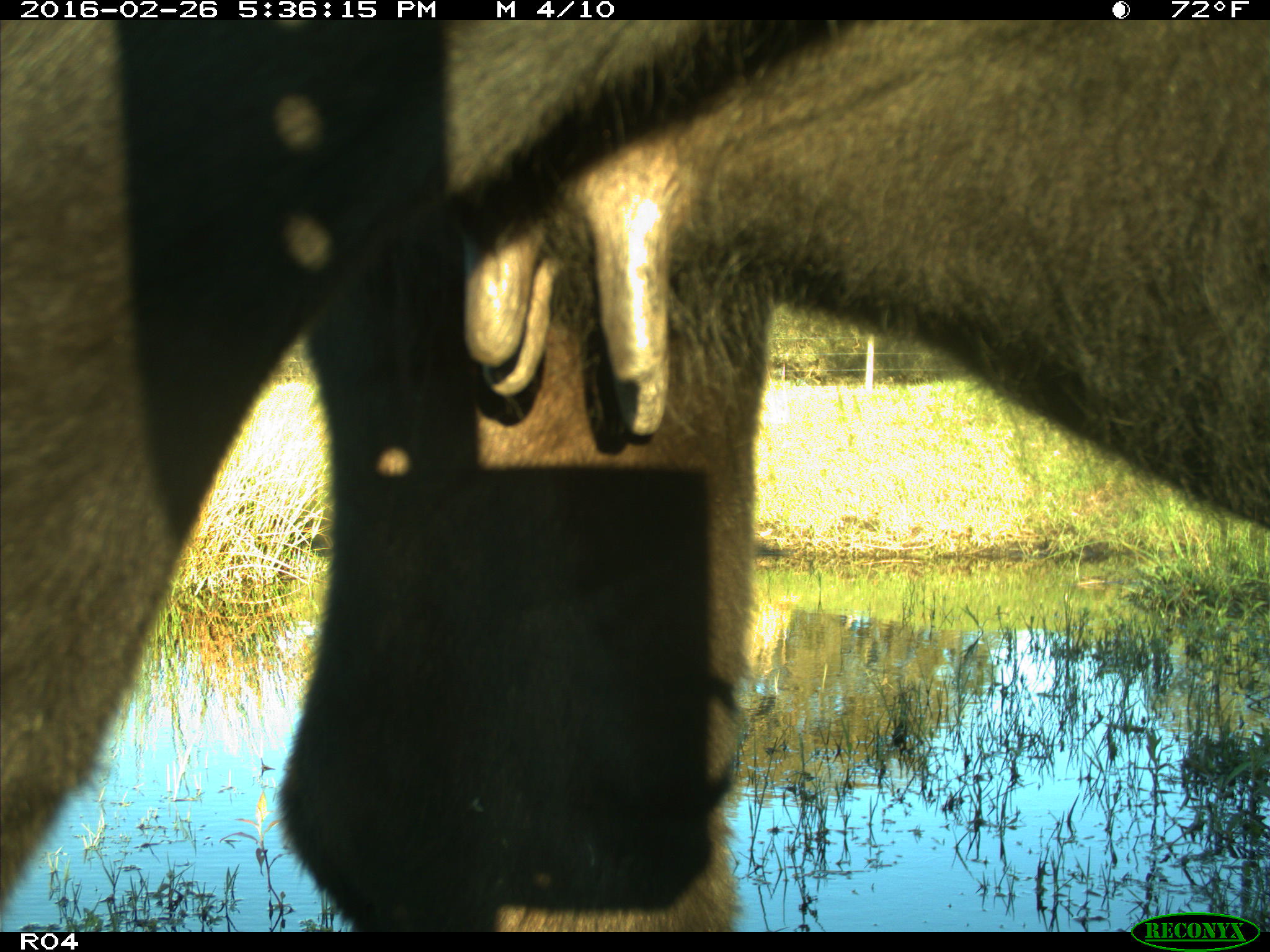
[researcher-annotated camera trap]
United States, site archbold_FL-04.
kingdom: Animalia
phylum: Chordata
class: Mammalia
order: Artiodactyla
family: Bovidae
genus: Bos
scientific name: Bos taurus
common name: domestic cow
Bos taurus (domestic cow).